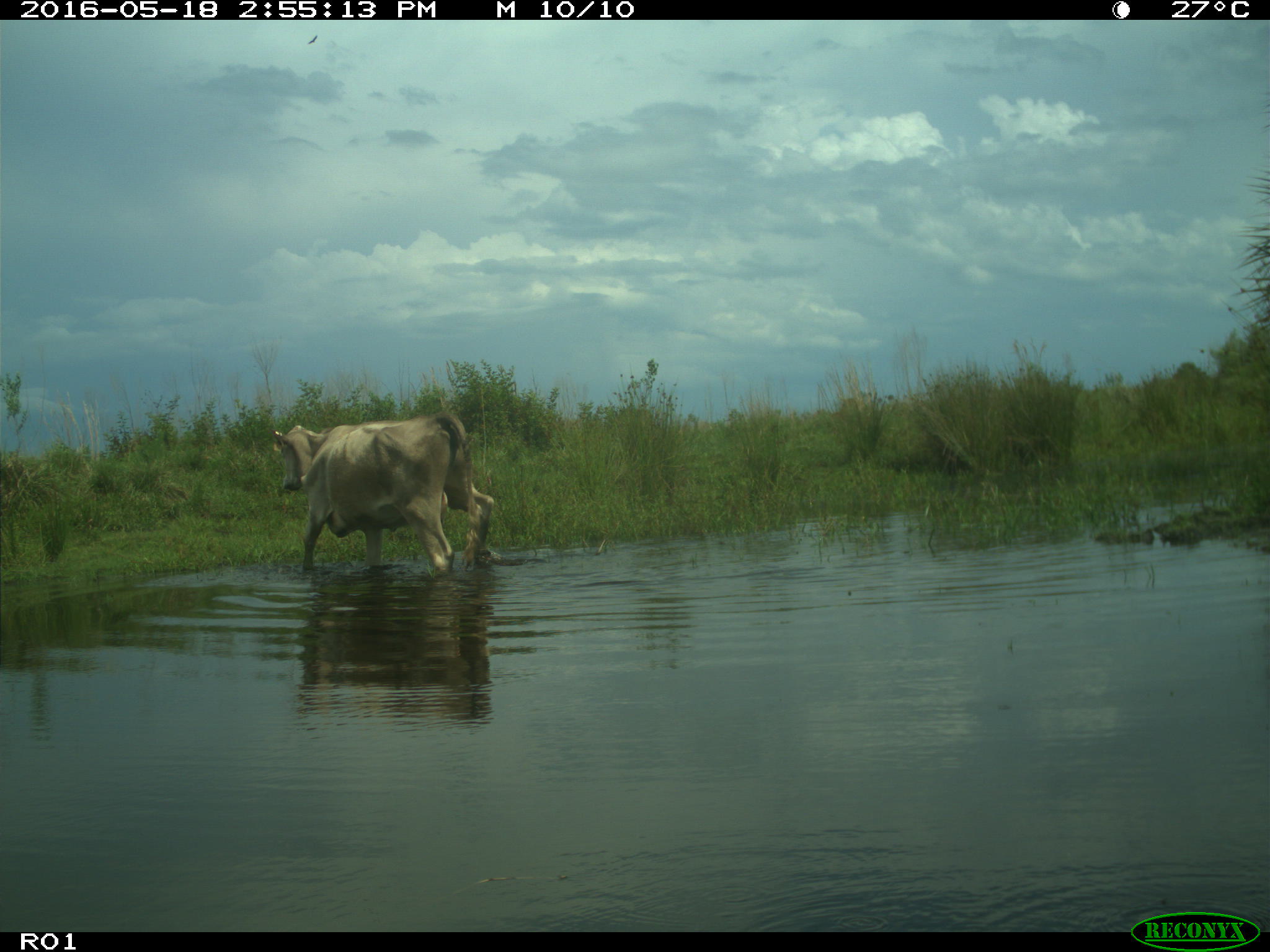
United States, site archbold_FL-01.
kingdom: Animalia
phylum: Chordata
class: Mammalia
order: Artiodactyla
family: Bovidae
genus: Bos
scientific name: Bos taurus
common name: domestic cow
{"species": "Bos taurus (domestic cow)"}